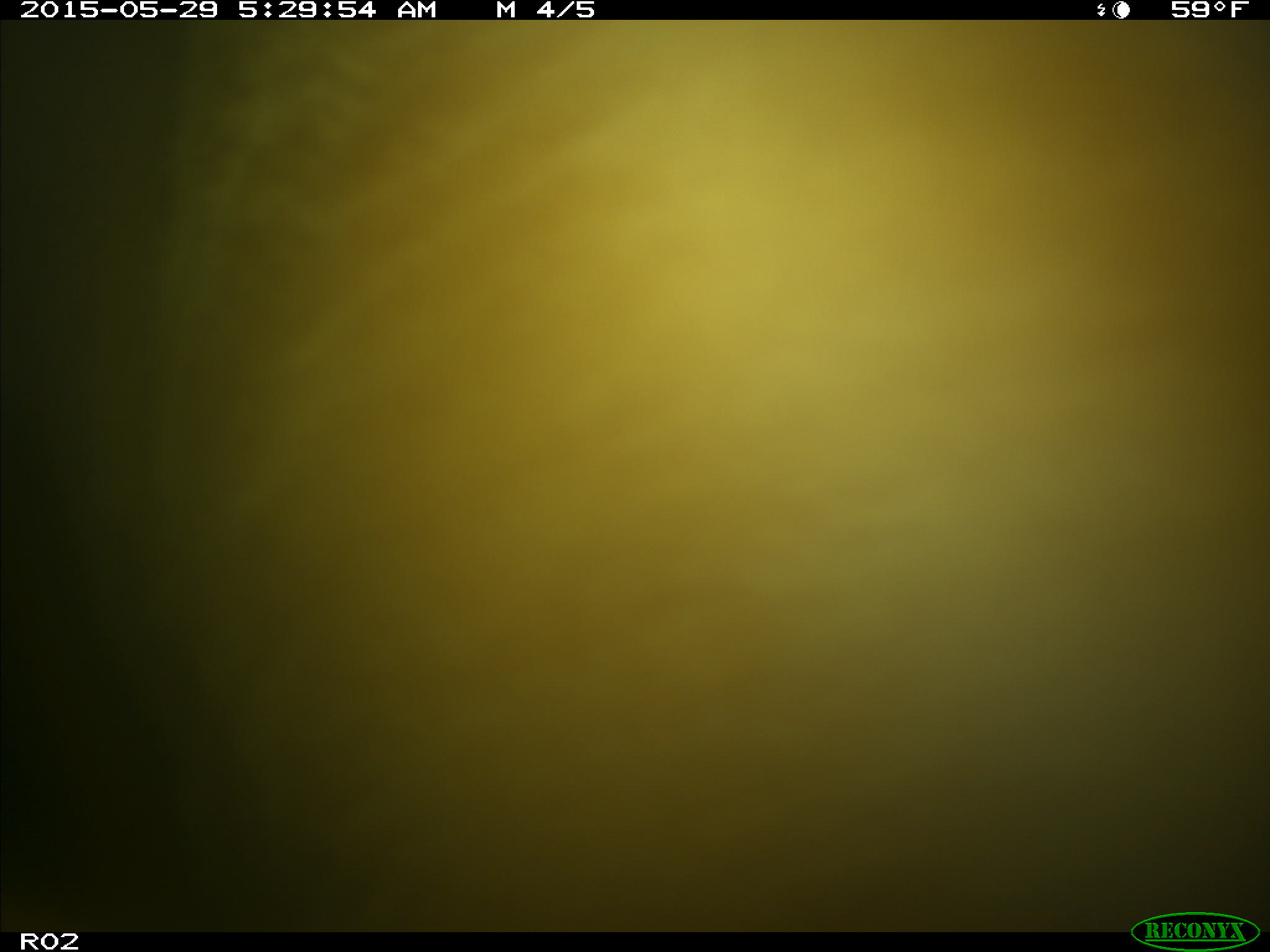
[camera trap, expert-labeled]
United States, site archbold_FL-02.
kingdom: Animalia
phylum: Chordata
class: Mammalia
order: Artiodactyla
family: Bovidae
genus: Bos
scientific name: Bos taurus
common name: domestic cow